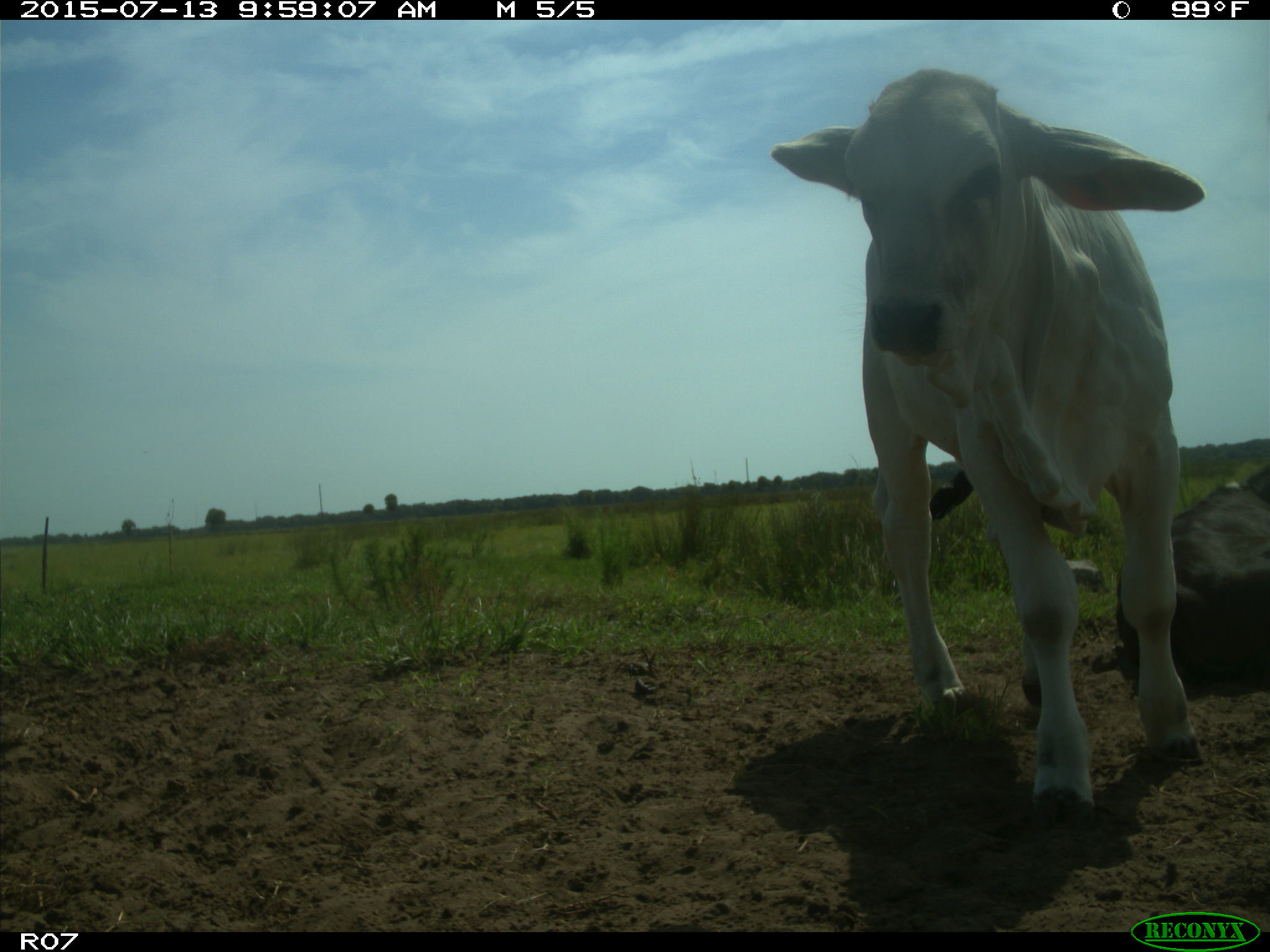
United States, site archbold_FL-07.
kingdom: Animalia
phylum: Chordata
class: Mammalia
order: Artiodactyla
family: Bovidae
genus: Bos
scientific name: Bos taurus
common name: domestic cow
Bos taurus (domestic cow).